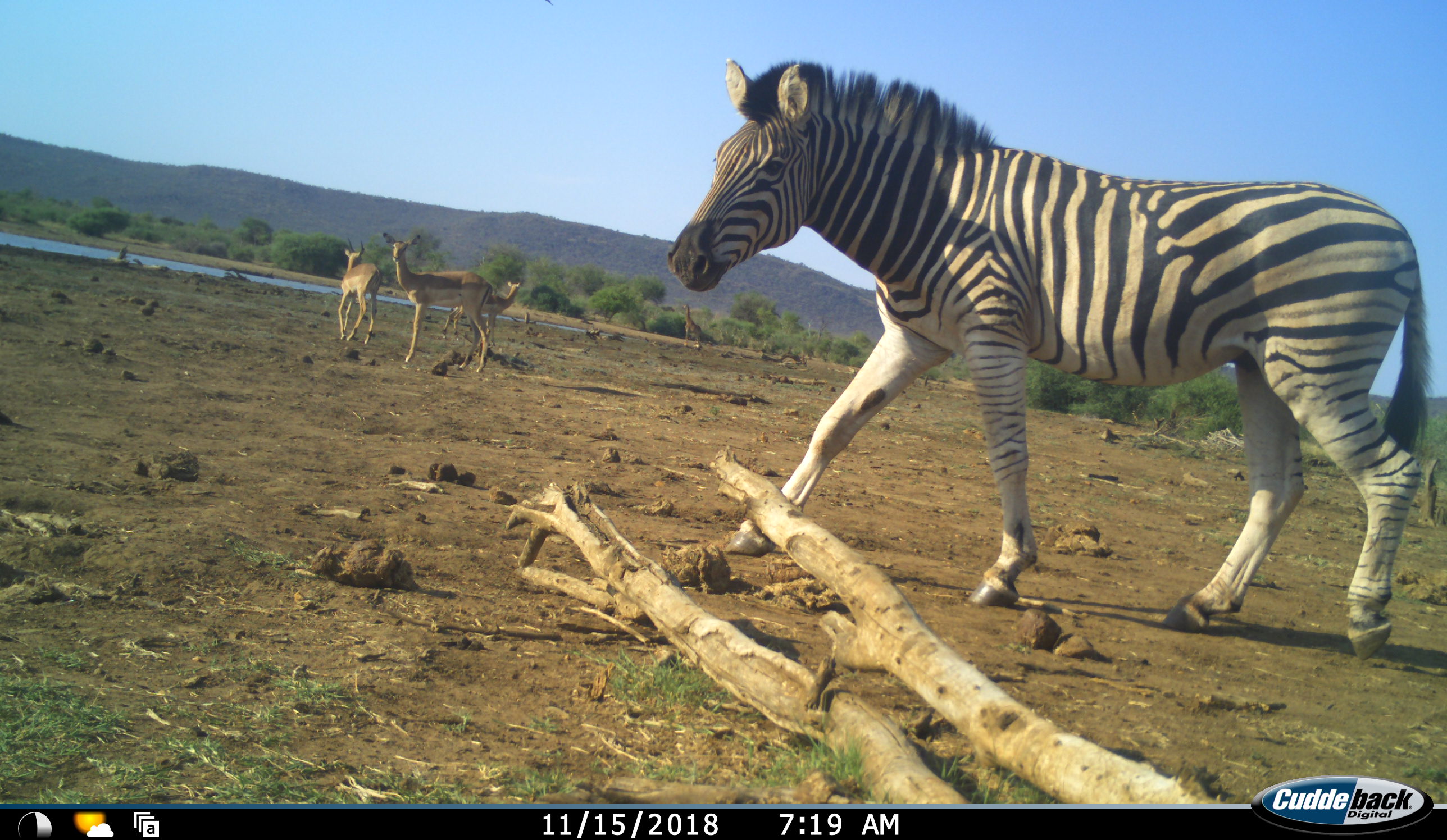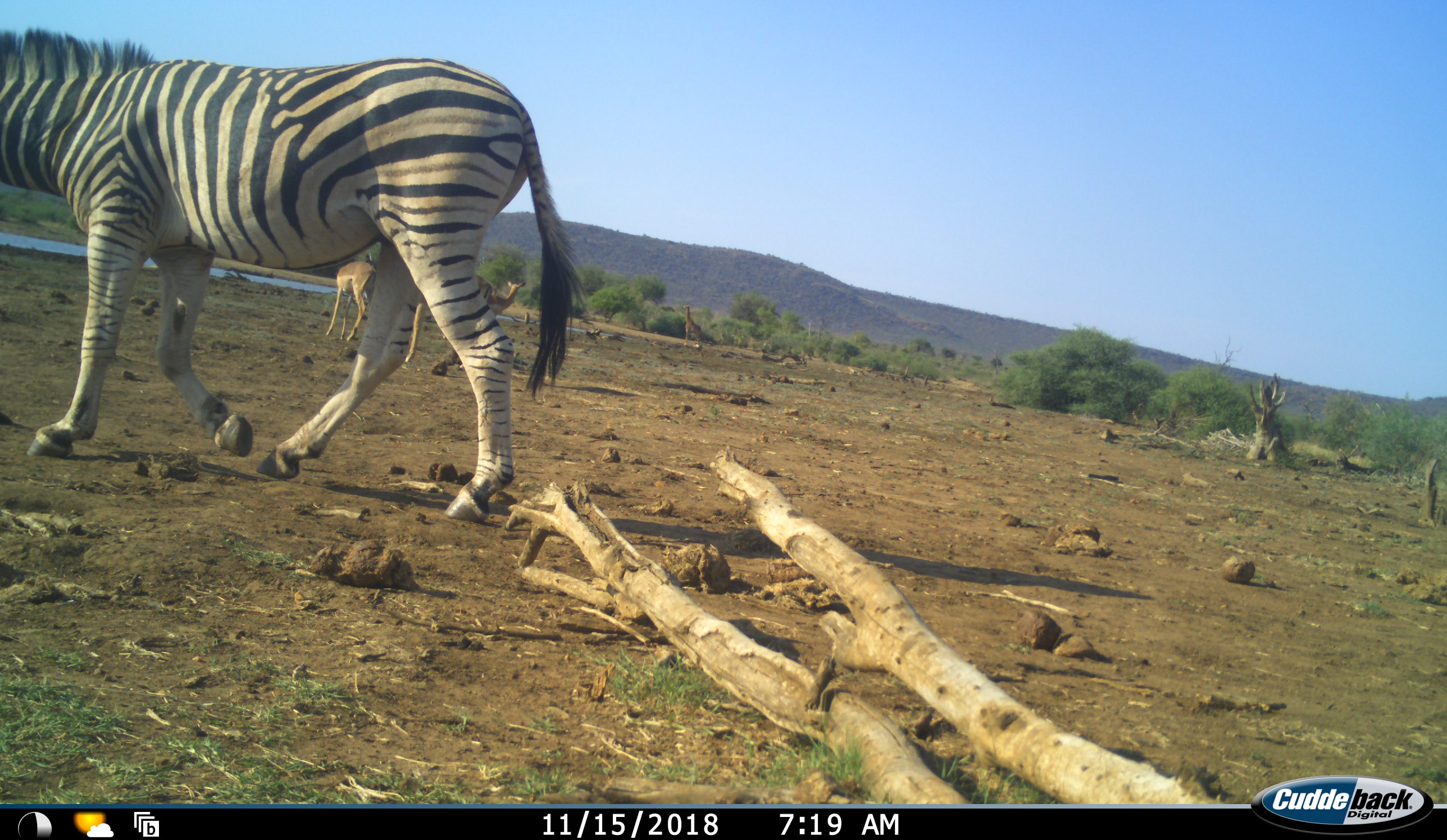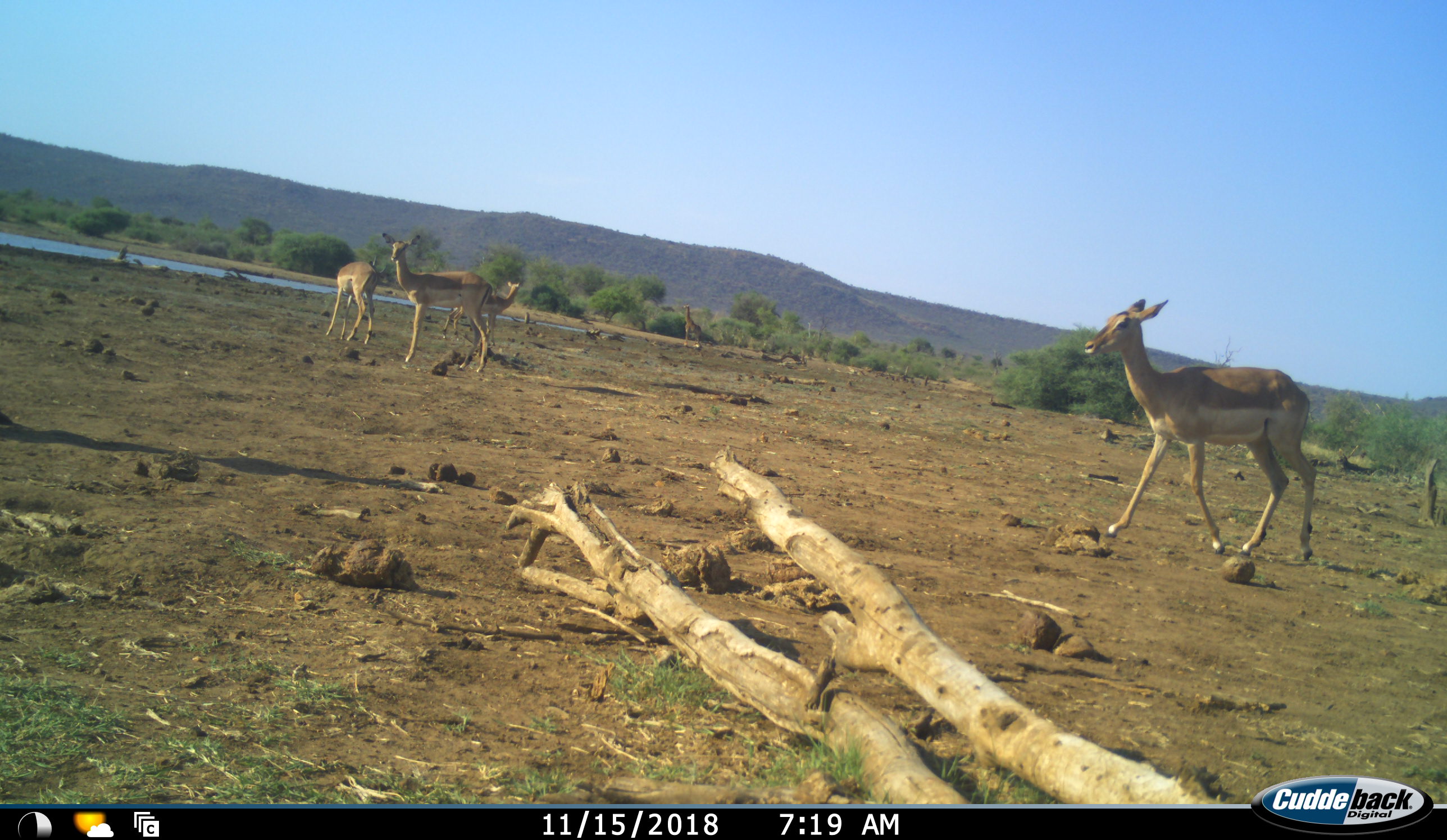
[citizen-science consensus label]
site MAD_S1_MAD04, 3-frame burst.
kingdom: Animalia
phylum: Chordata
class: Mammalia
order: Artiodactyla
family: Giraffidae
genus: Giraffa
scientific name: Giraffa camelopardalis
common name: giraffe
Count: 1.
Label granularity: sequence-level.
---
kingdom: Animalia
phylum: Chordata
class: Mammalia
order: Artiodactyla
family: Bovidae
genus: Aepyceros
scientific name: Aepyceros melampus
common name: impala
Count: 4.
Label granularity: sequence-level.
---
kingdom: Animalia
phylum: Chordata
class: Mammalia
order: Perissodactyla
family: Equidae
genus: Equus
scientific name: Equus quagga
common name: plains zebra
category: zebraplains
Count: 1.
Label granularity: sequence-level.